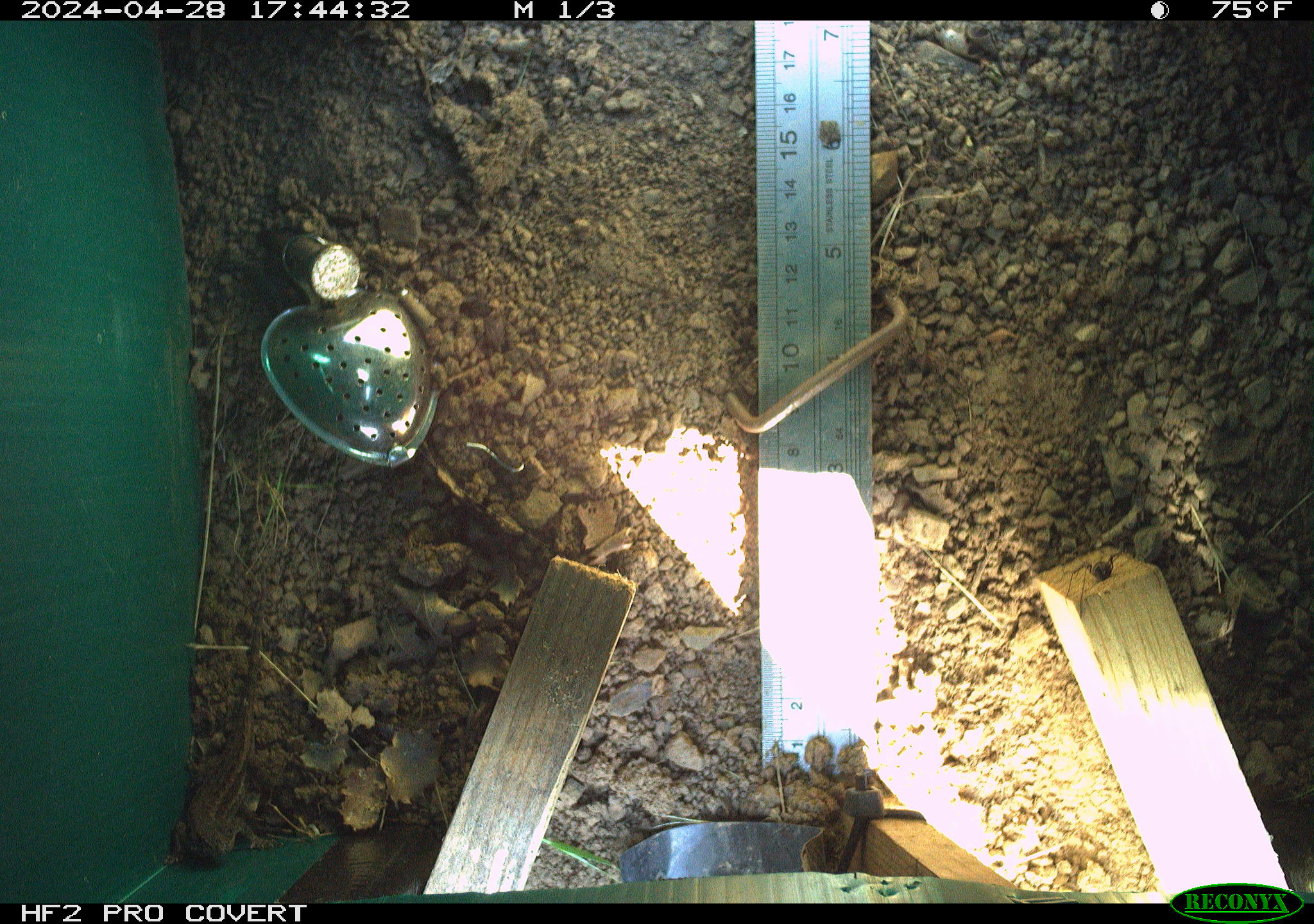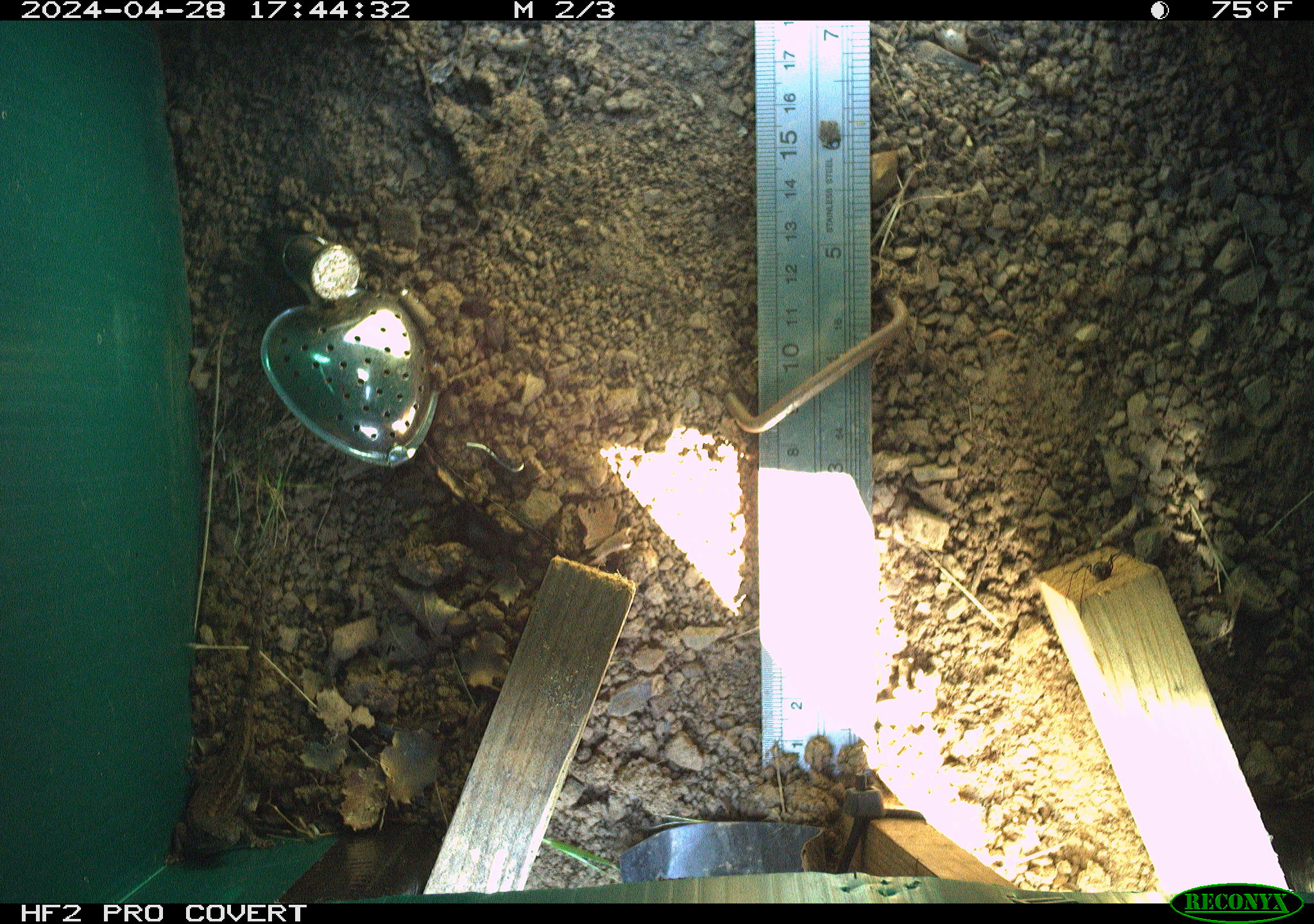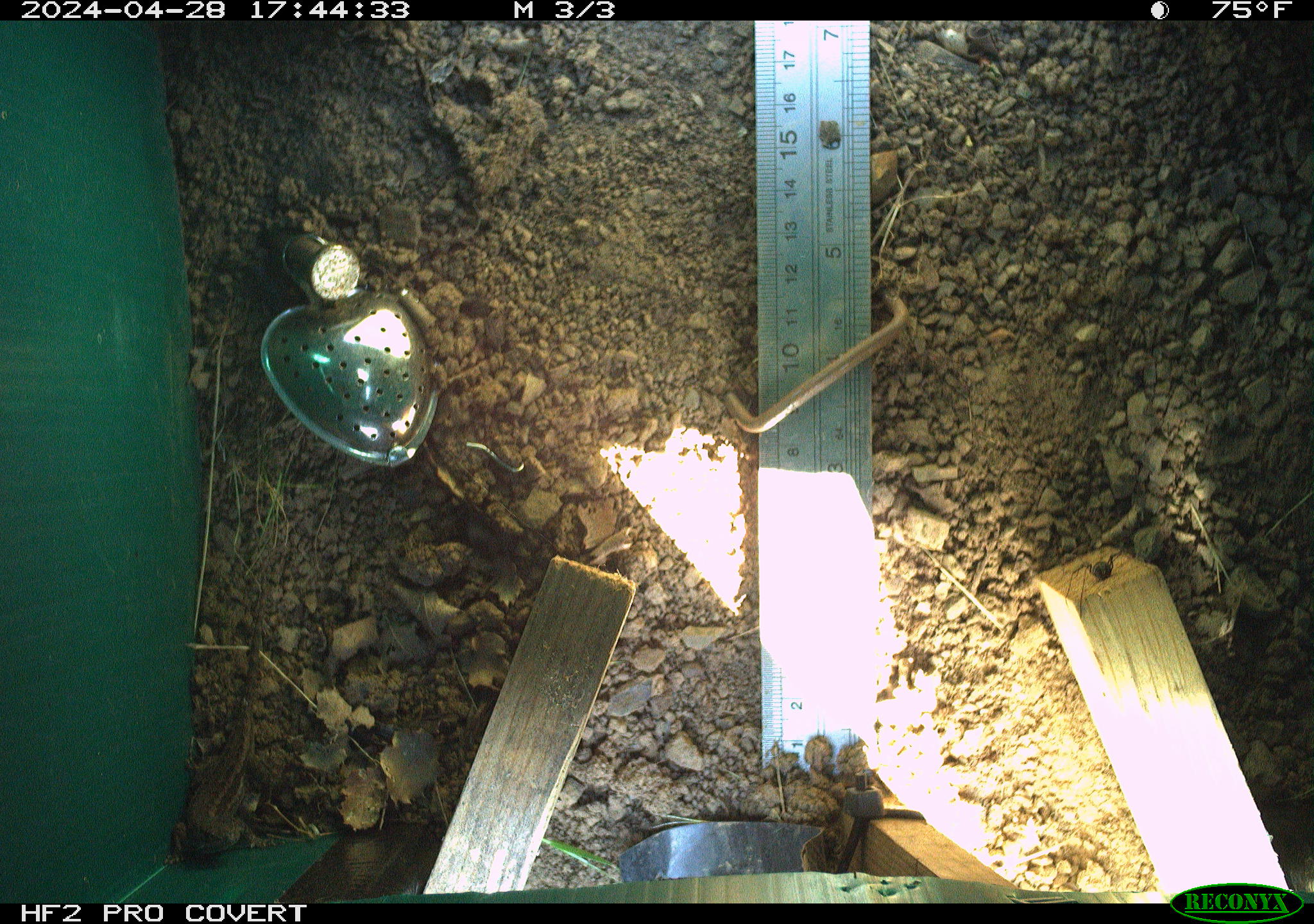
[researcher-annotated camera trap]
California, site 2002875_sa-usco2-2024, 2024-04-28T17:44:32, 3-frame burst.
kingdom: Animalia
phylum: Chordata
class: Reptilia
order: Squamata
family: Phrynosomatidae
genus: Sceloporus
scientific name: Sceloporus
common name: spiny lizards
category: sceloporus species